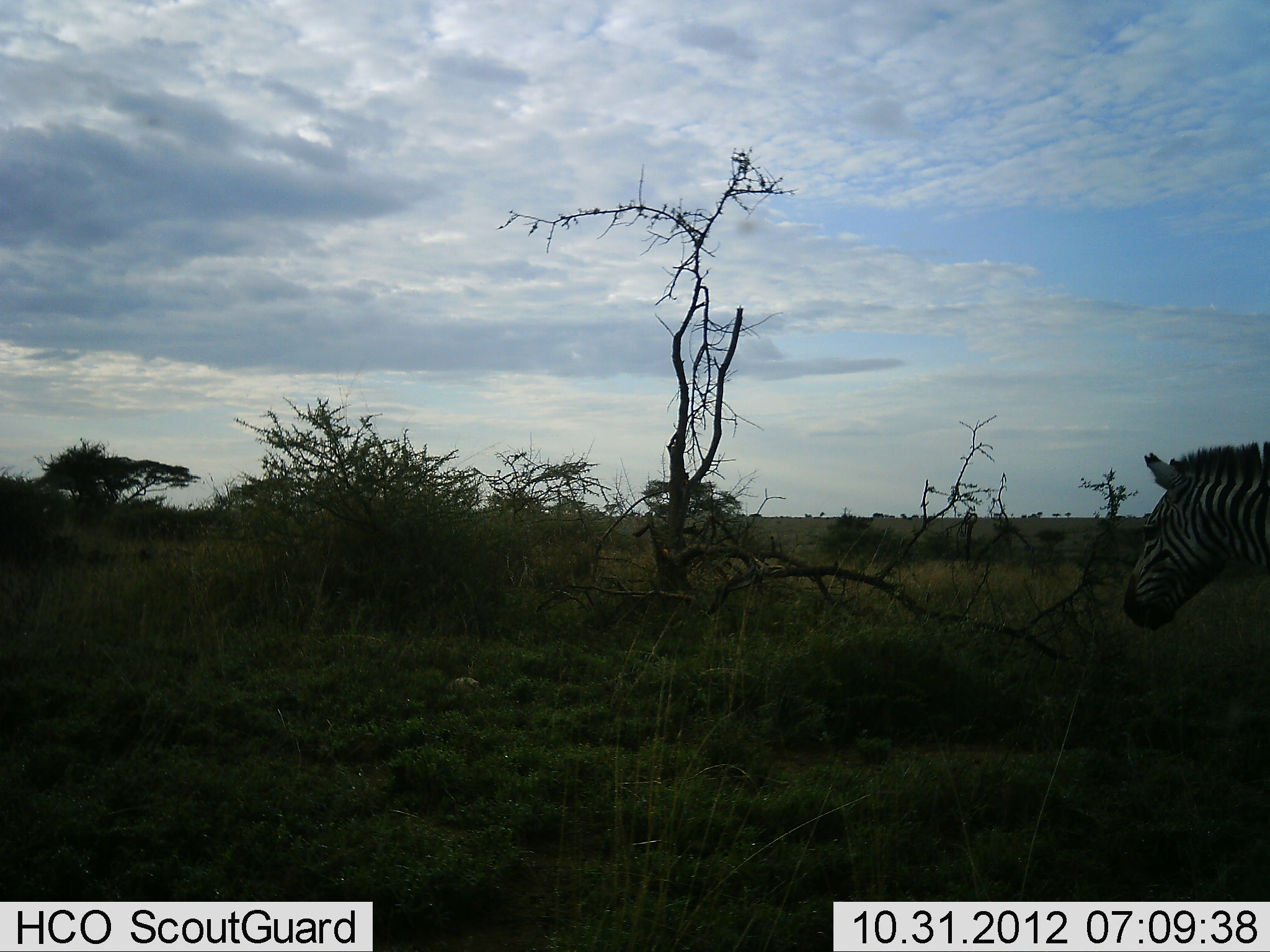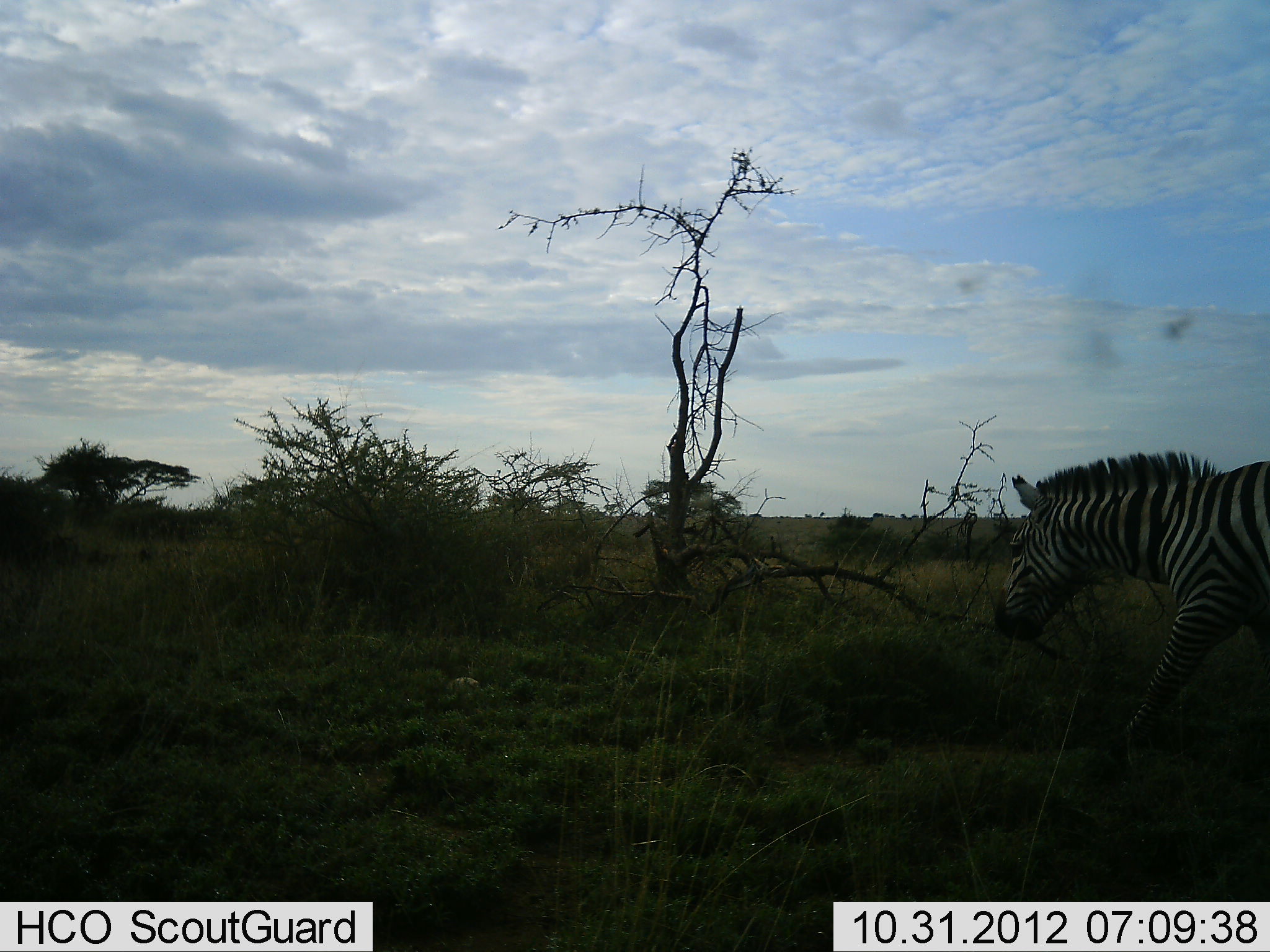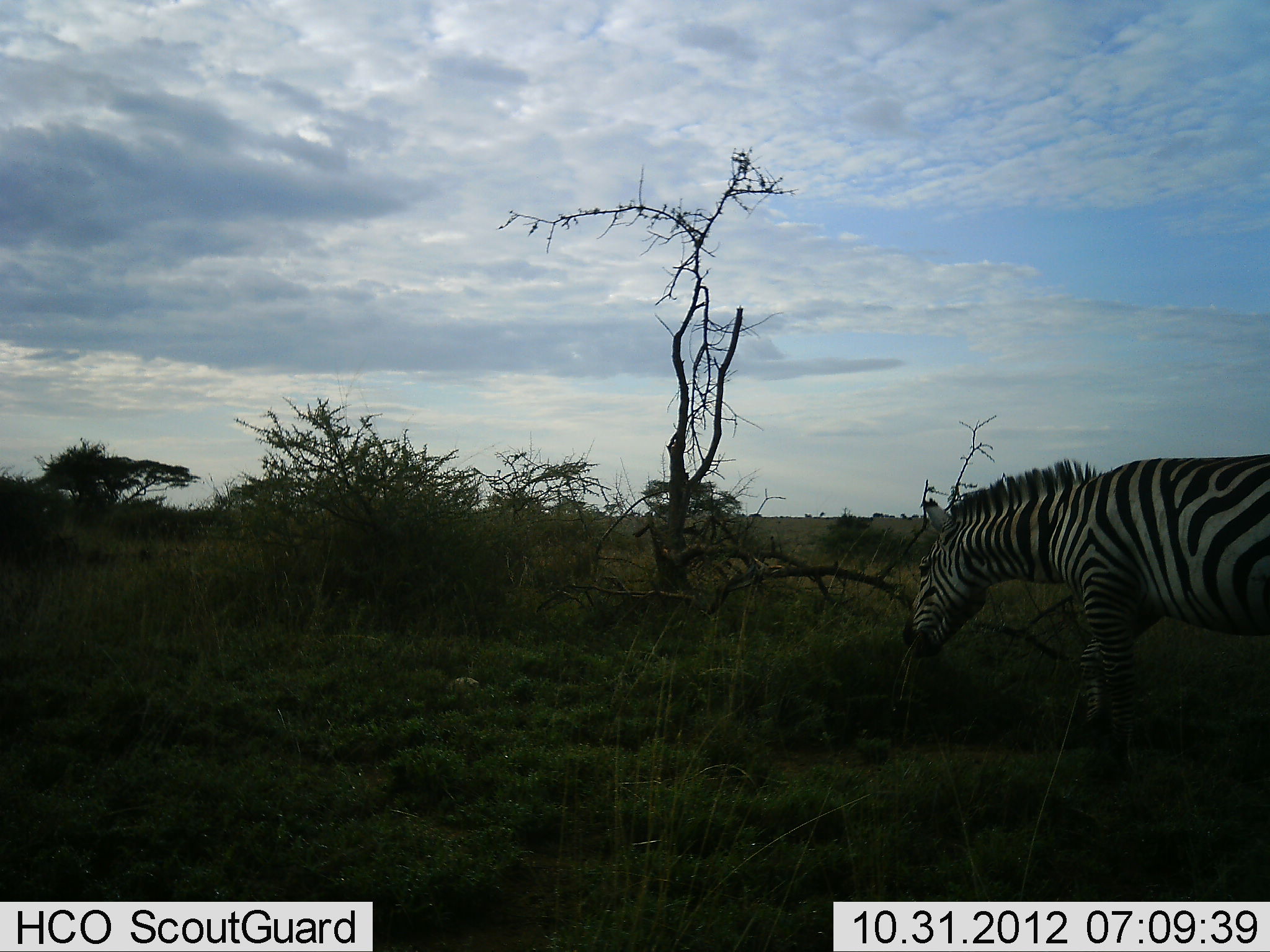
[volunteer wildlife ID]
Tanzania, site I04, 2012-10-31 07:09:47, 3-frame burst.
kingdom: Animalia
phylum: Chordata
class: Mammalia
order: Perissodactyla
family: Equidae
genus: Equus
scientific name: Equus quagga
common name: plains zebra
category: zebra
Zebra (plains zebra) (Equus quagga), count 1. Behavior (volunteer vote fractions): standing 10%, resting 0%, moving 100%, interacting 0%. Young present (vote fraction): 0%. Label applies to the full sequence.